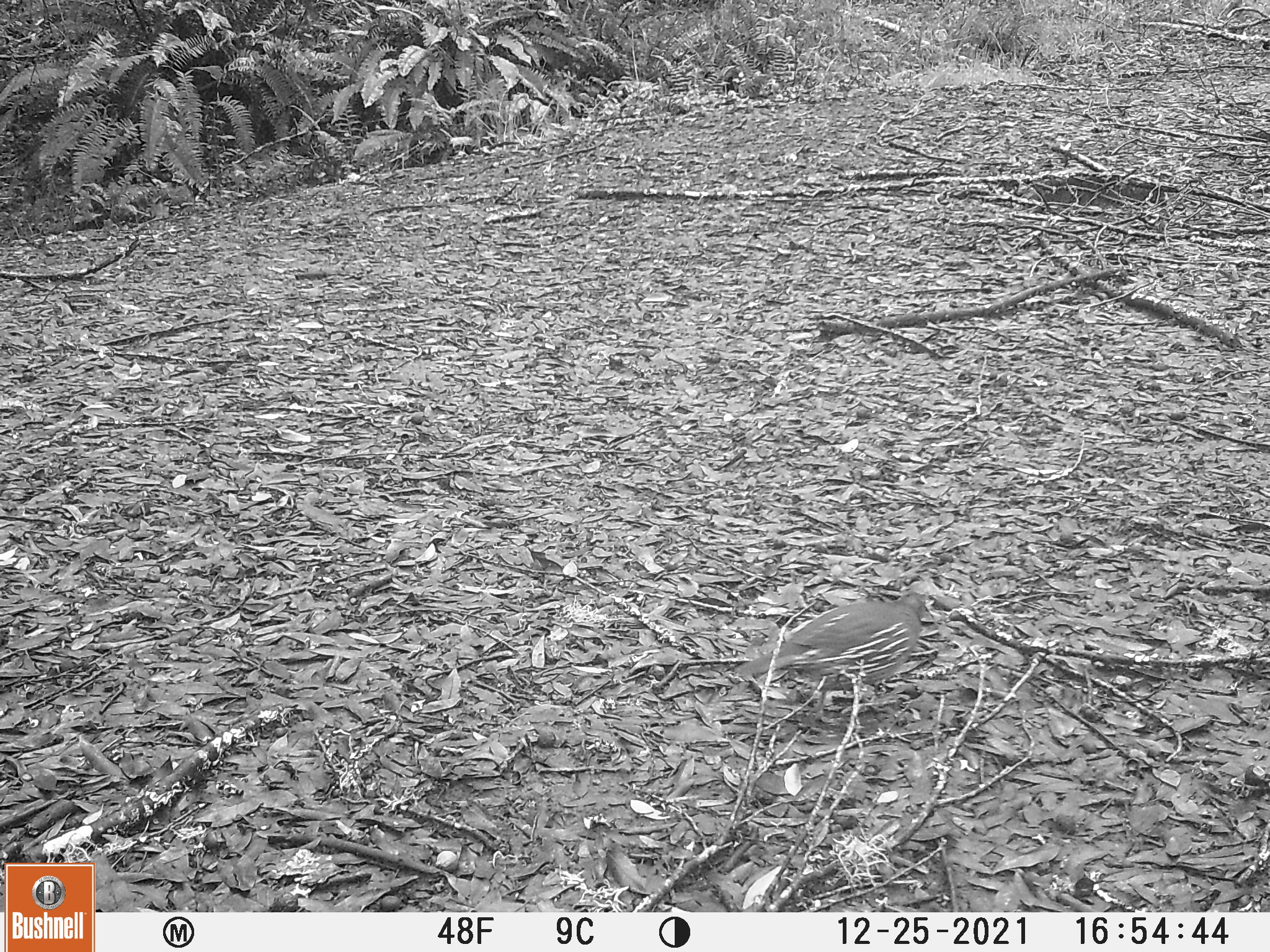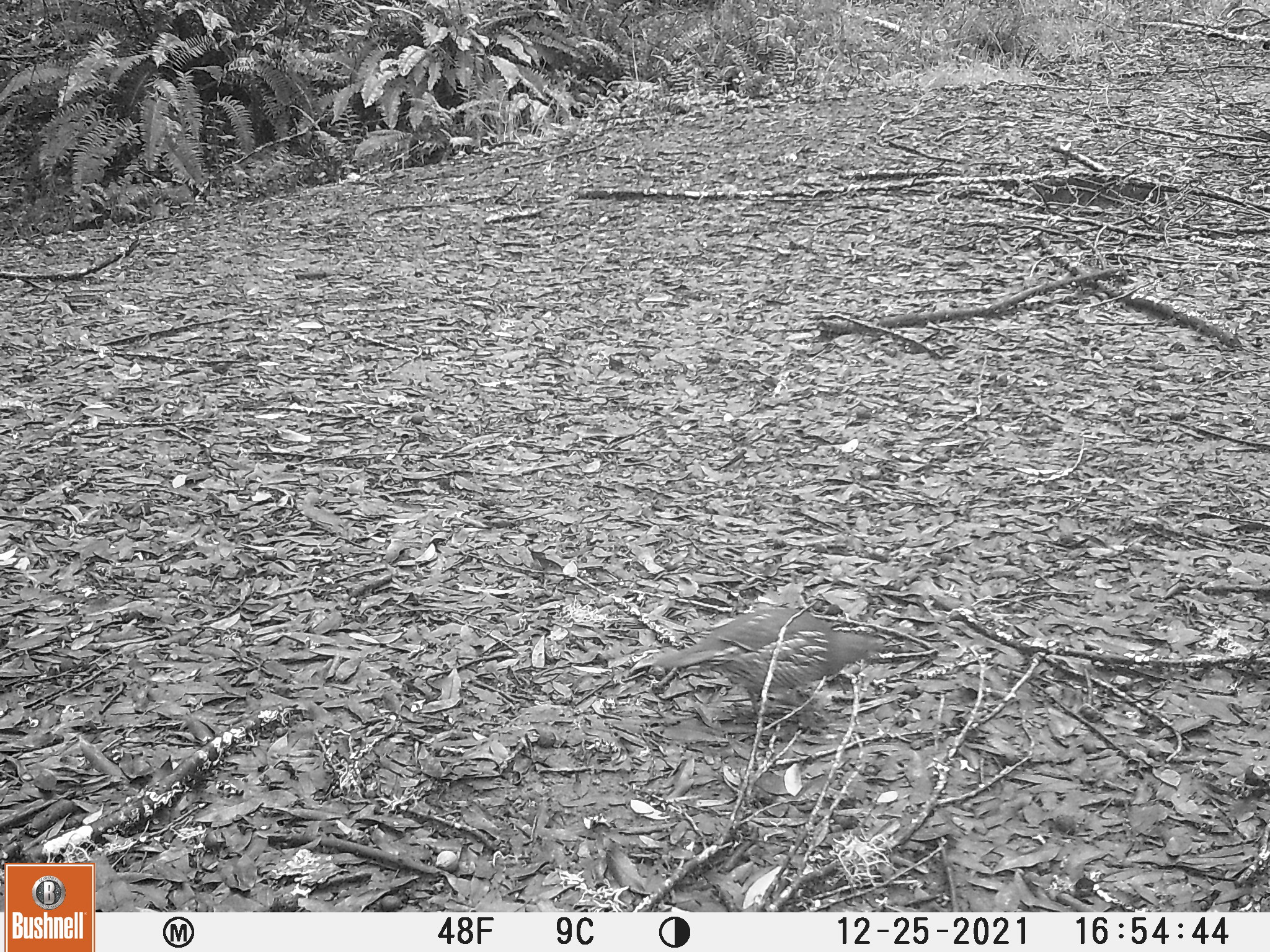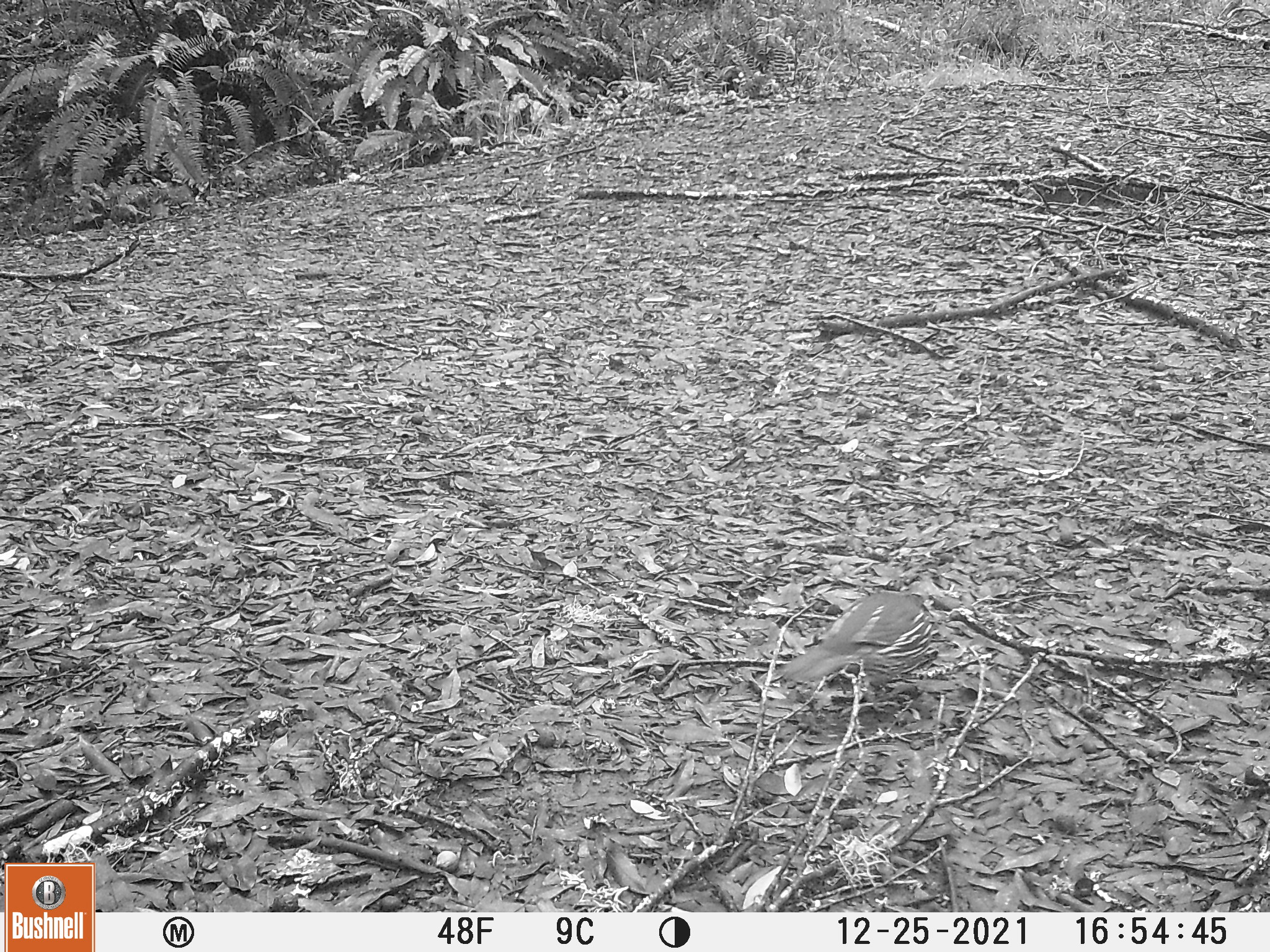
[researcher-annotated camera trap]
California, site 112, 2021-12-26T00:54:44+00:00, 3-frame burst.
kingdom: Animalia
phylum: Chordata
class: Aves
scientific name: Aves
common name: bird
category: unknown bird